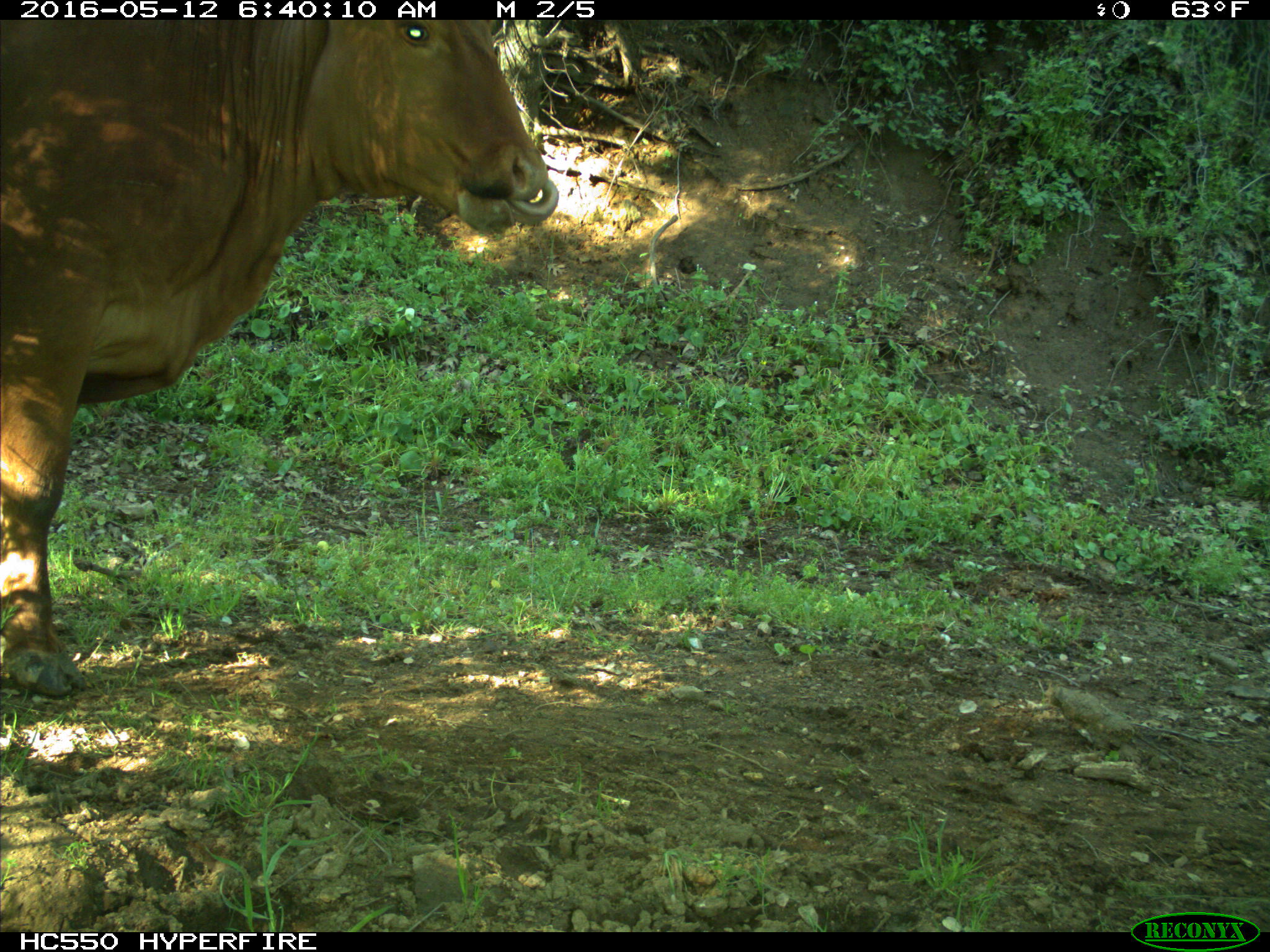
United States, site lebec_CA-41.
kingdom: Animalia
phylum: Chordata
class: Mammalia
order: Artiodactyla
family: Bovidae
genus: Bos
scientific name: Bos taurus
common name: domestic cow